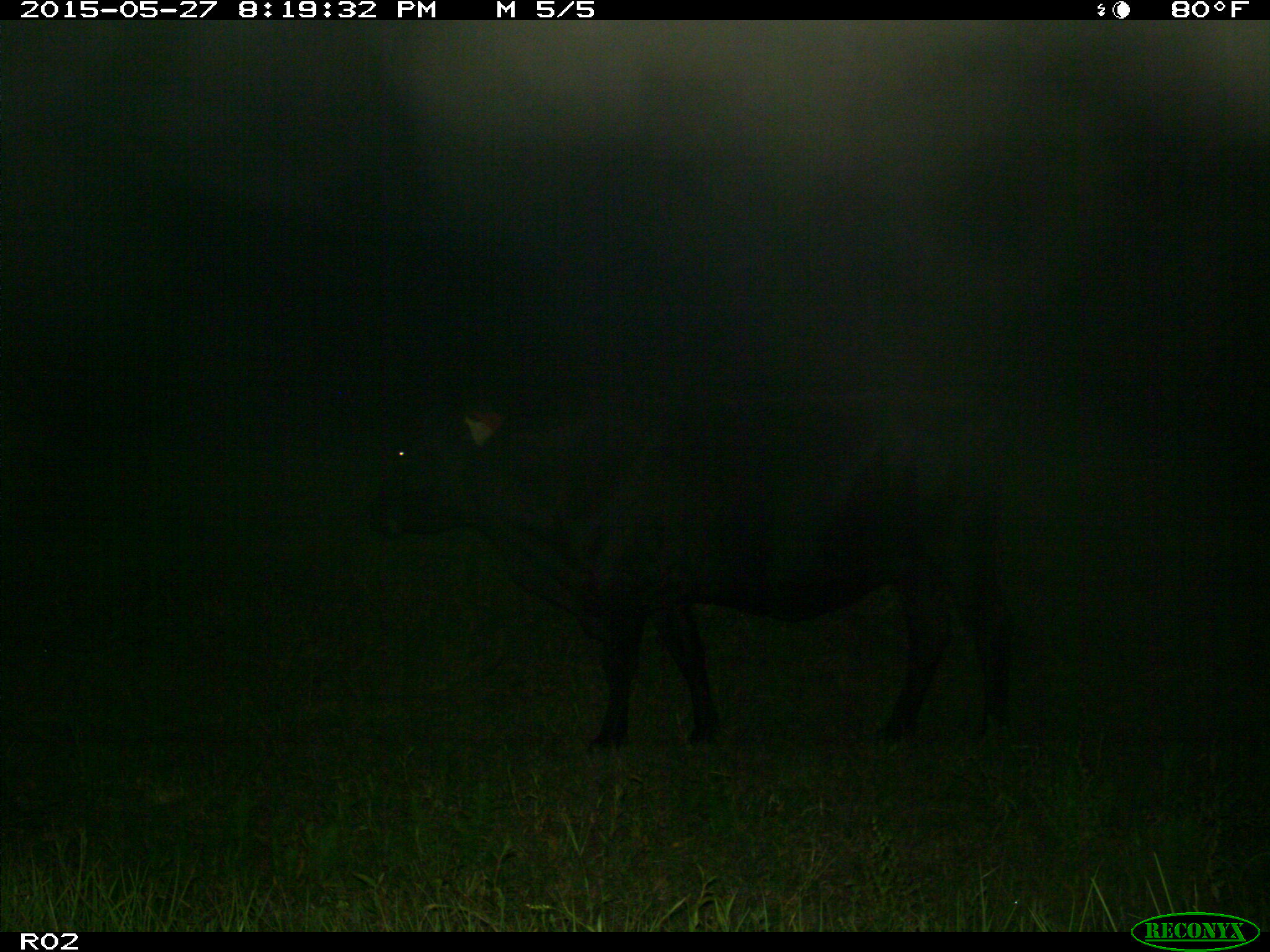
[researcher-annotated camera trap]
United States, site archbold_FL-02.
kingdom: Animalia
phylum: Chordata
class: Mammalia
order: Artiodactyla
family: Bovidae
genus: Bos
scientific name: Bos taurus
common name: domestic cow